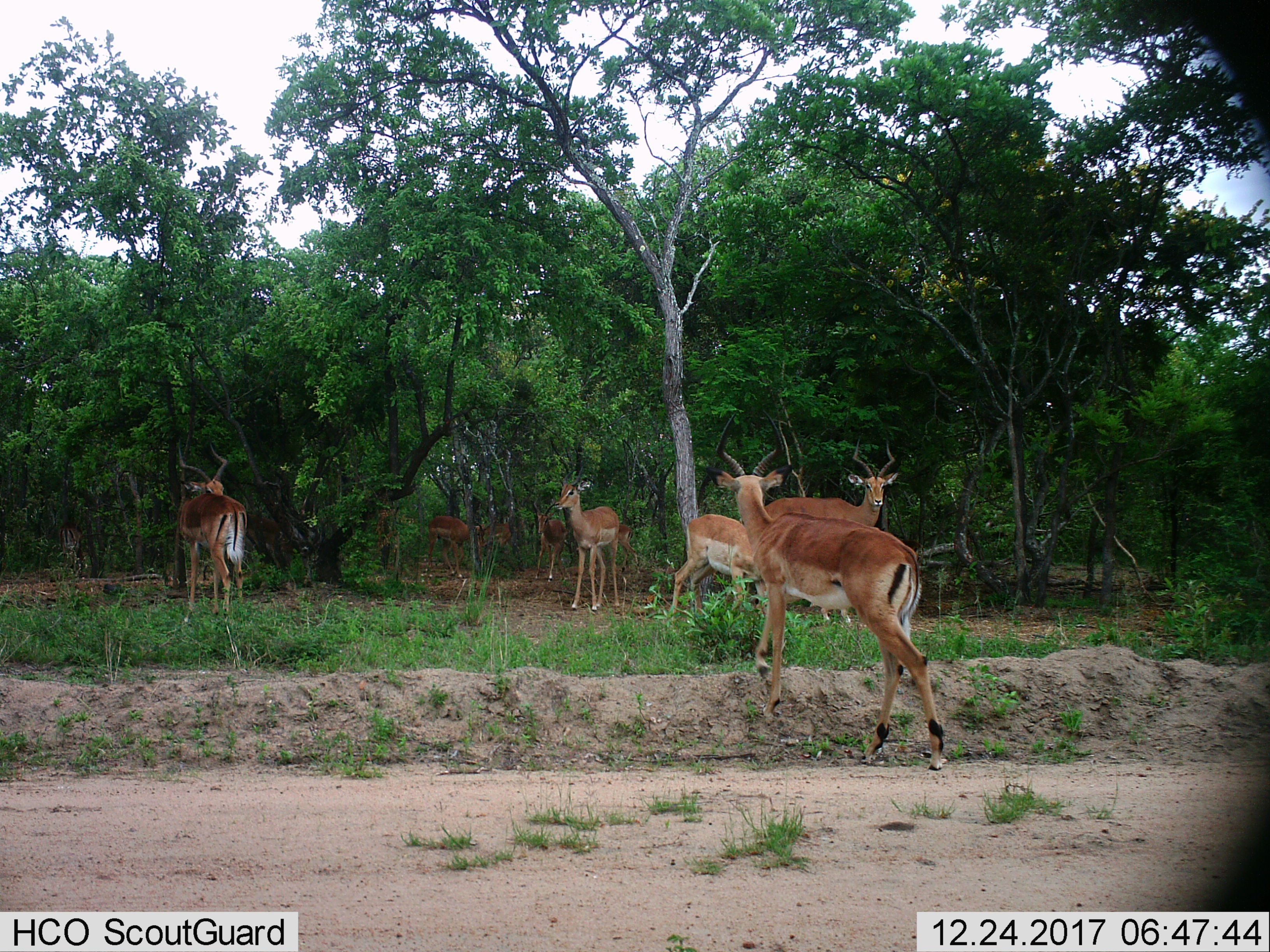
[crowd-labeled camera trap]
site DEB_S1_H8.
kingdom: Animalia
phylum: Chordata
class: Mammalia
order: Artiodactyla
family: Bovidae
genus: Aepyceros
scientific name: Aepyceros melampus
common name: impala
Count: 9.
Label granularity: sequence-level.